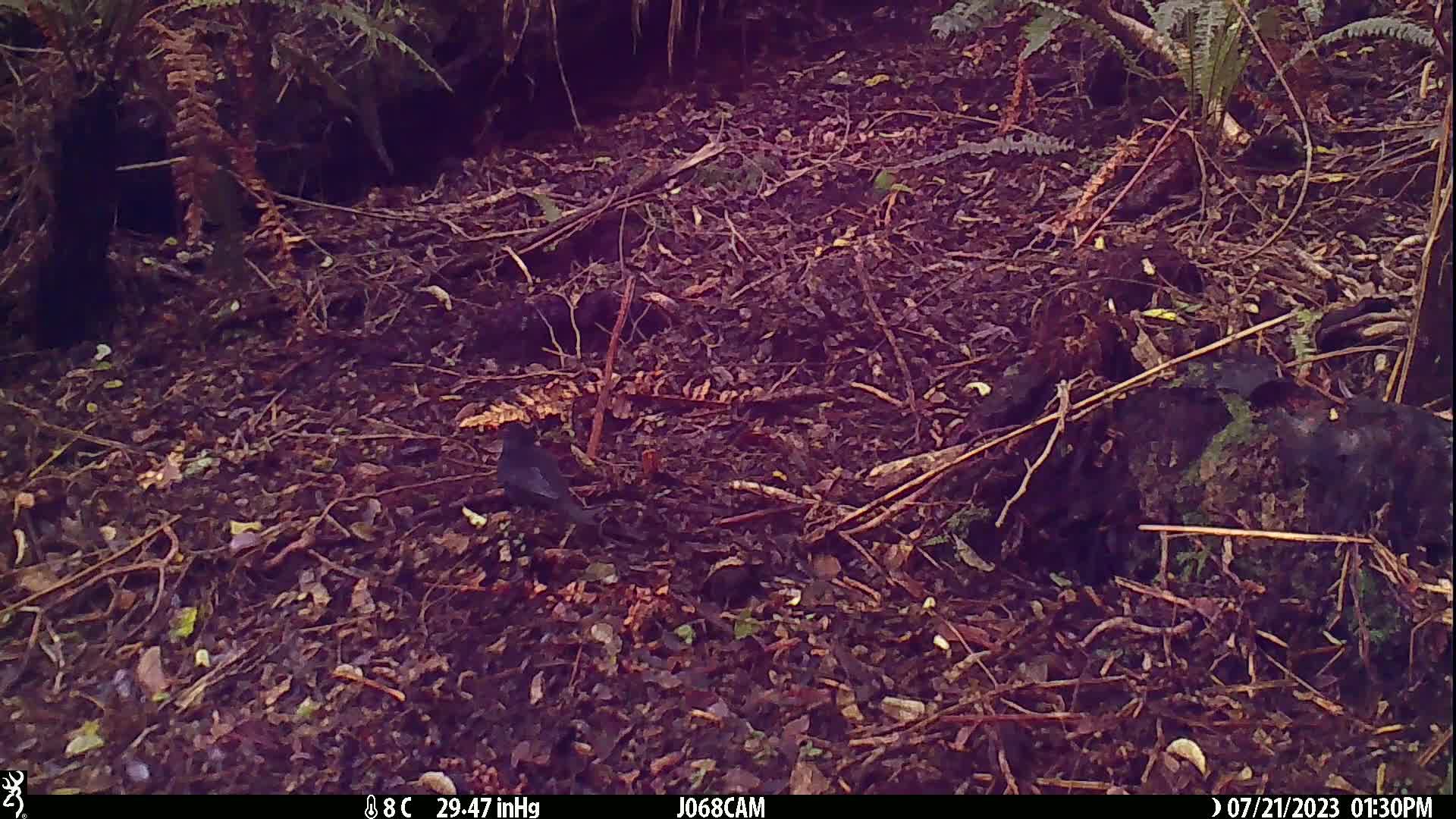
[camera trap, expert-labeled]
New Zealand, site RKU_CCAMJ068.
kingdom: Animalia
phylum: Chordata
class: Aves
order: Passeriformes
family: Turdidae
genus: Turdus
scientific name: Turdus merula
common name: eurasian blackbird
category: blackbird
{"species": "blackbird (eurasian blackbird) (Turdus merula)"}